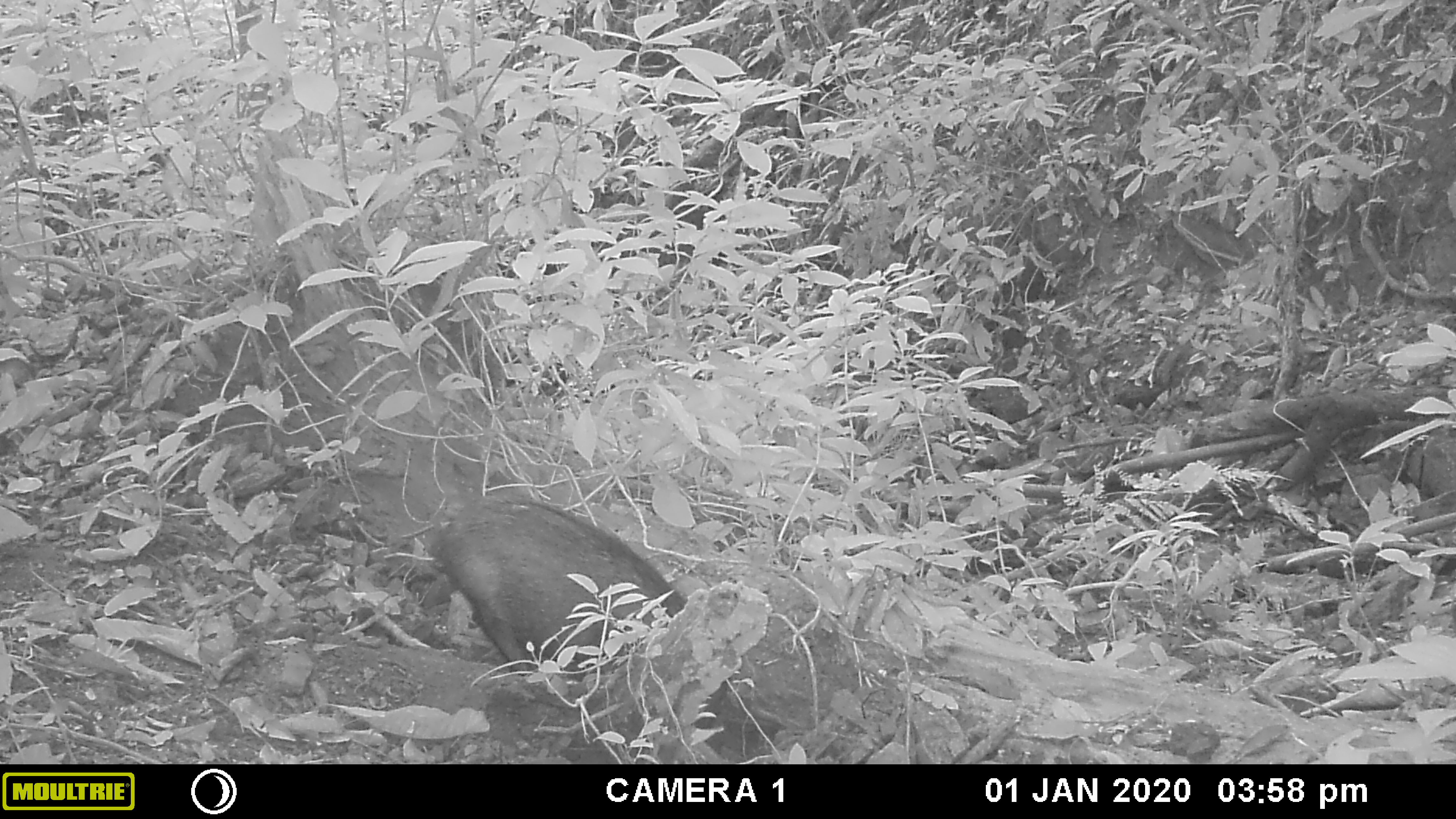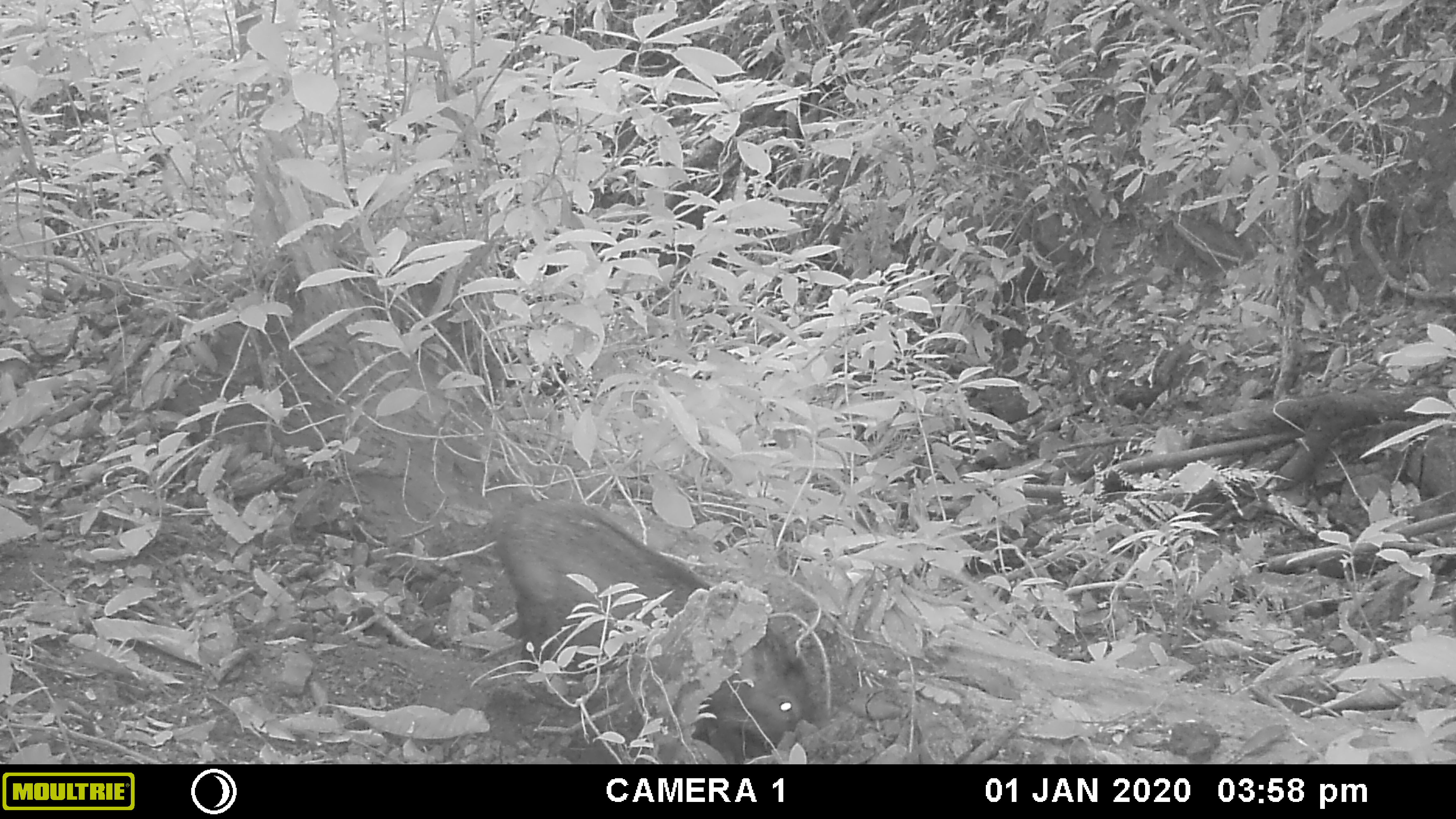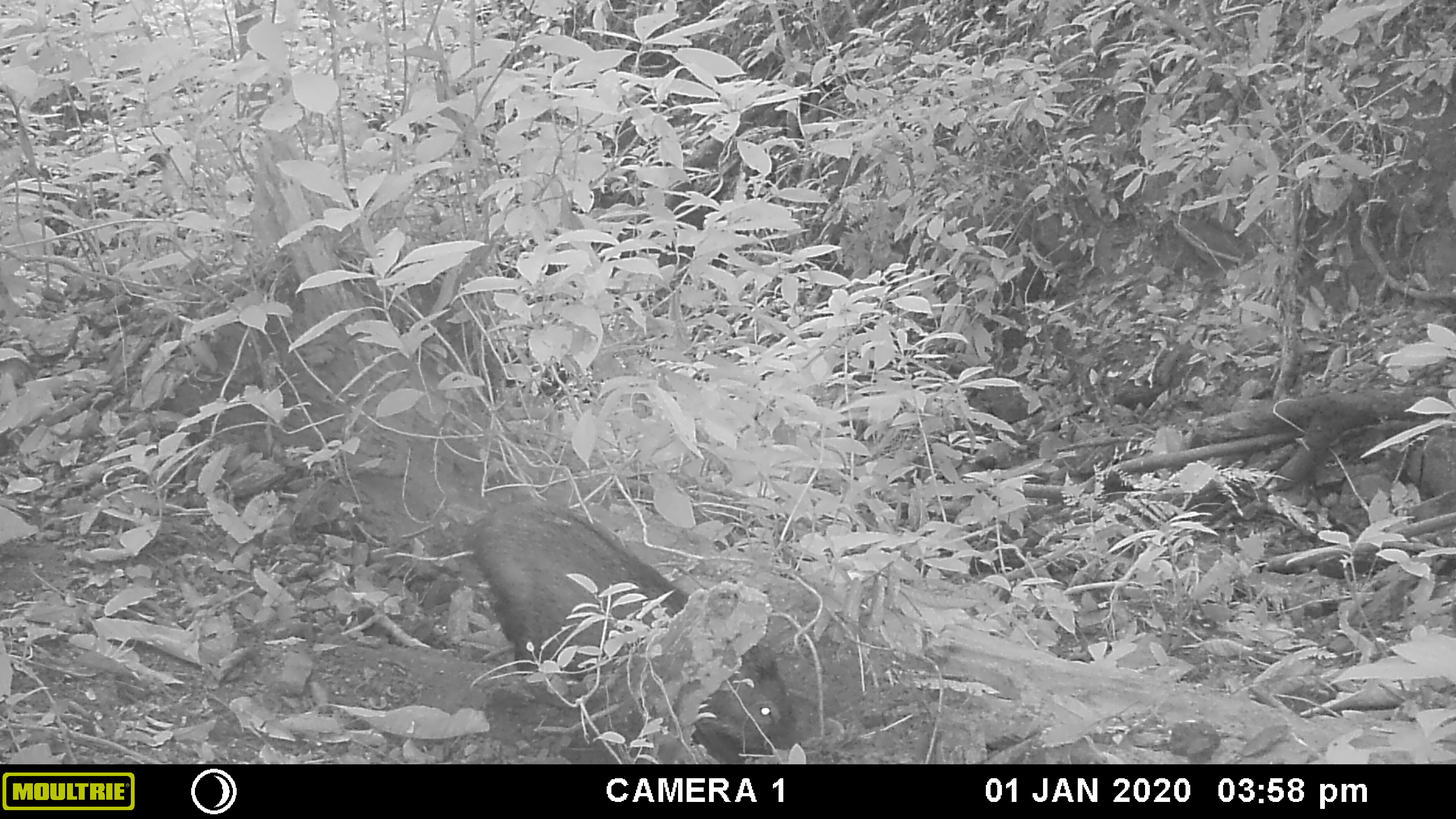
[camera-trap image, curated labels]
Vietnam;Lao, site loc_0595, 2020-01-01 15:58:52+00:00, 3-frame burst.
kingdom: Animalia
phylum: Chordata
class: Mammalia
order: Artiodactyla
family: Suidae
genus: Sus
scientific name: Sus scrofa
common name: eurasian wild pig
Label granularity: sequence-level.